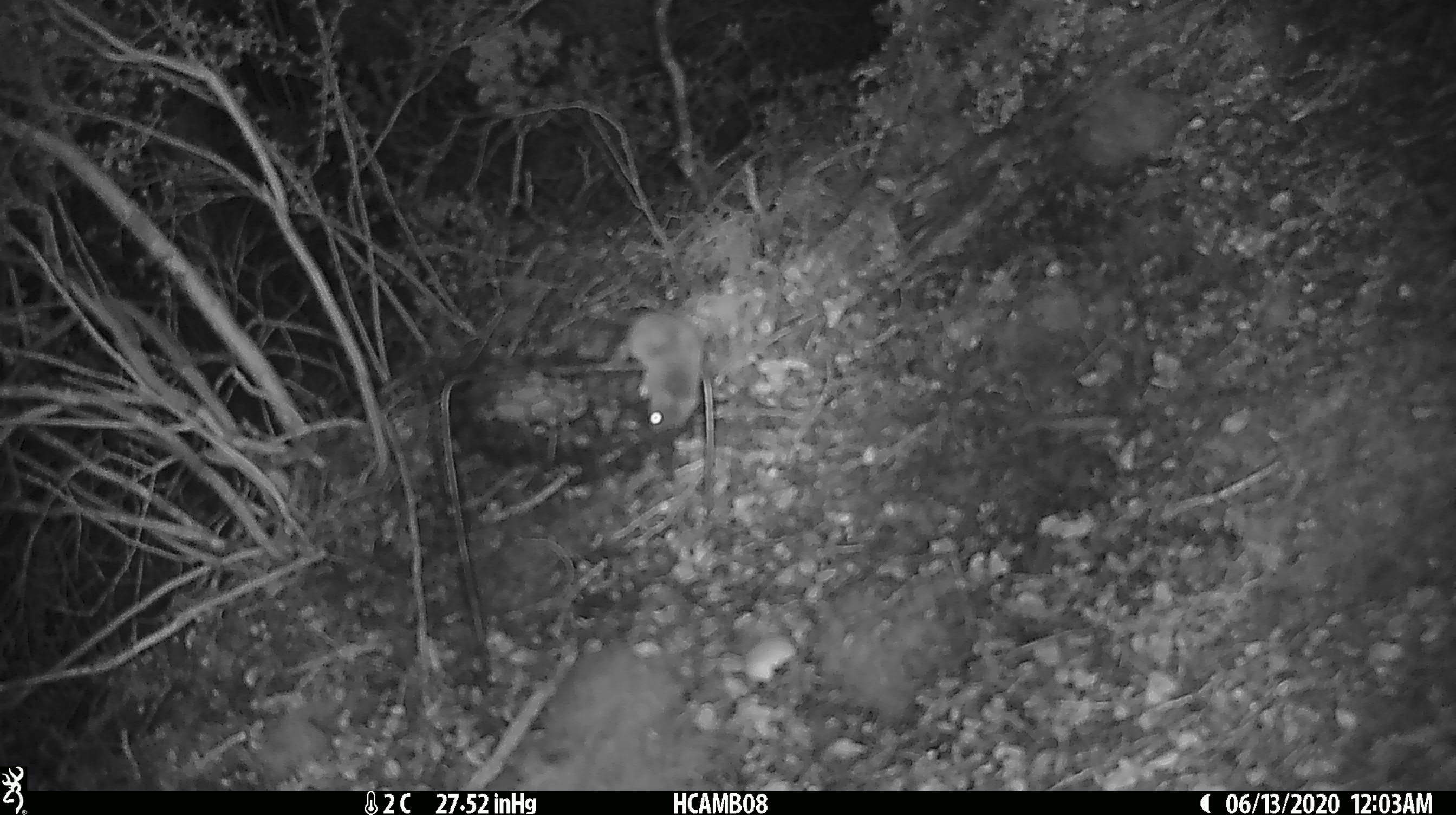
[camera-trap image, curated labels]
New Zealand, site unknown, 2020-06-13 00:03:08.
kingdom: Animalia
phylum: Chordata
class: Mammalia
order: Rodentia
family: Muridae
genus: Mus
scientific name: Mus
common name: mouse